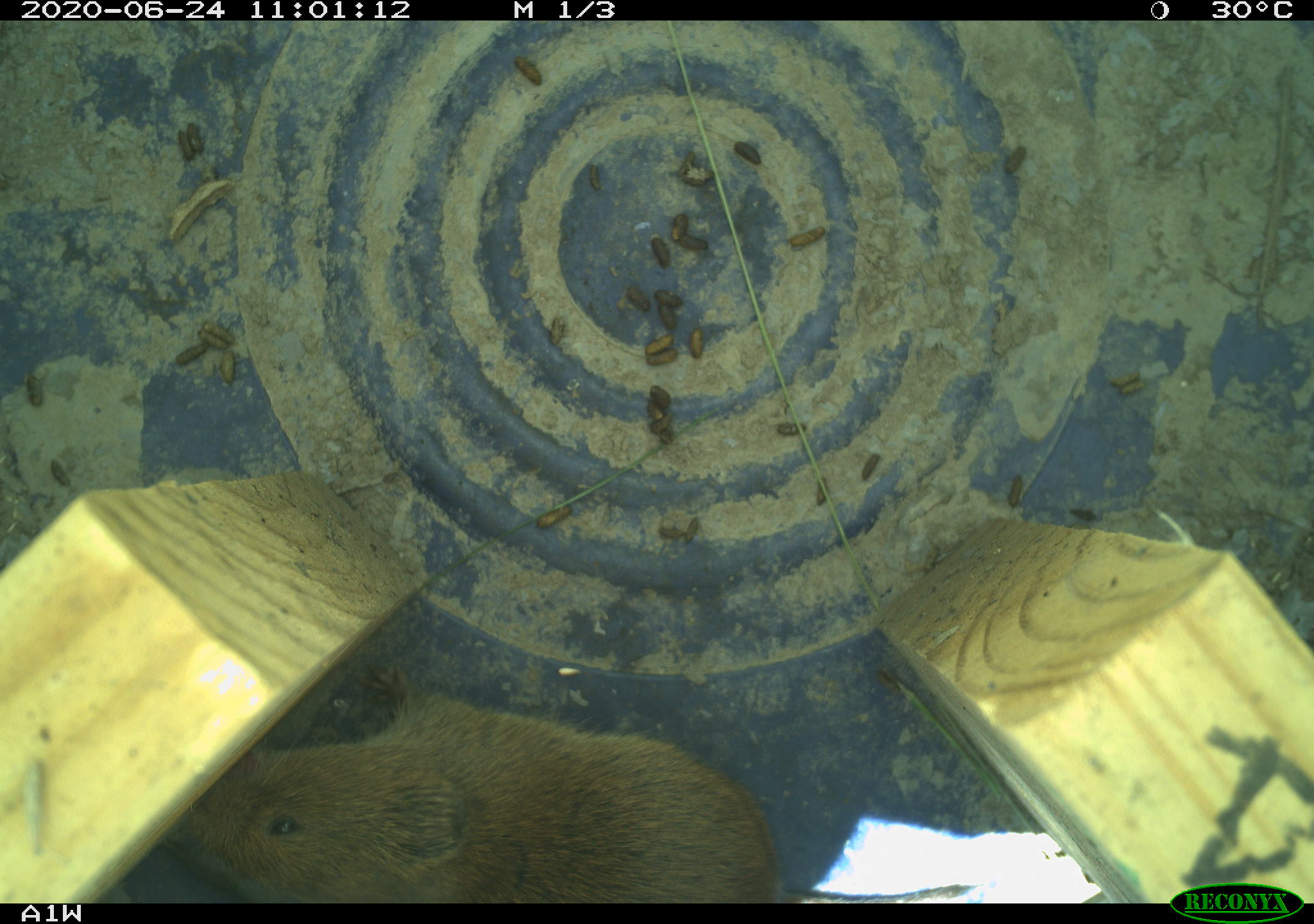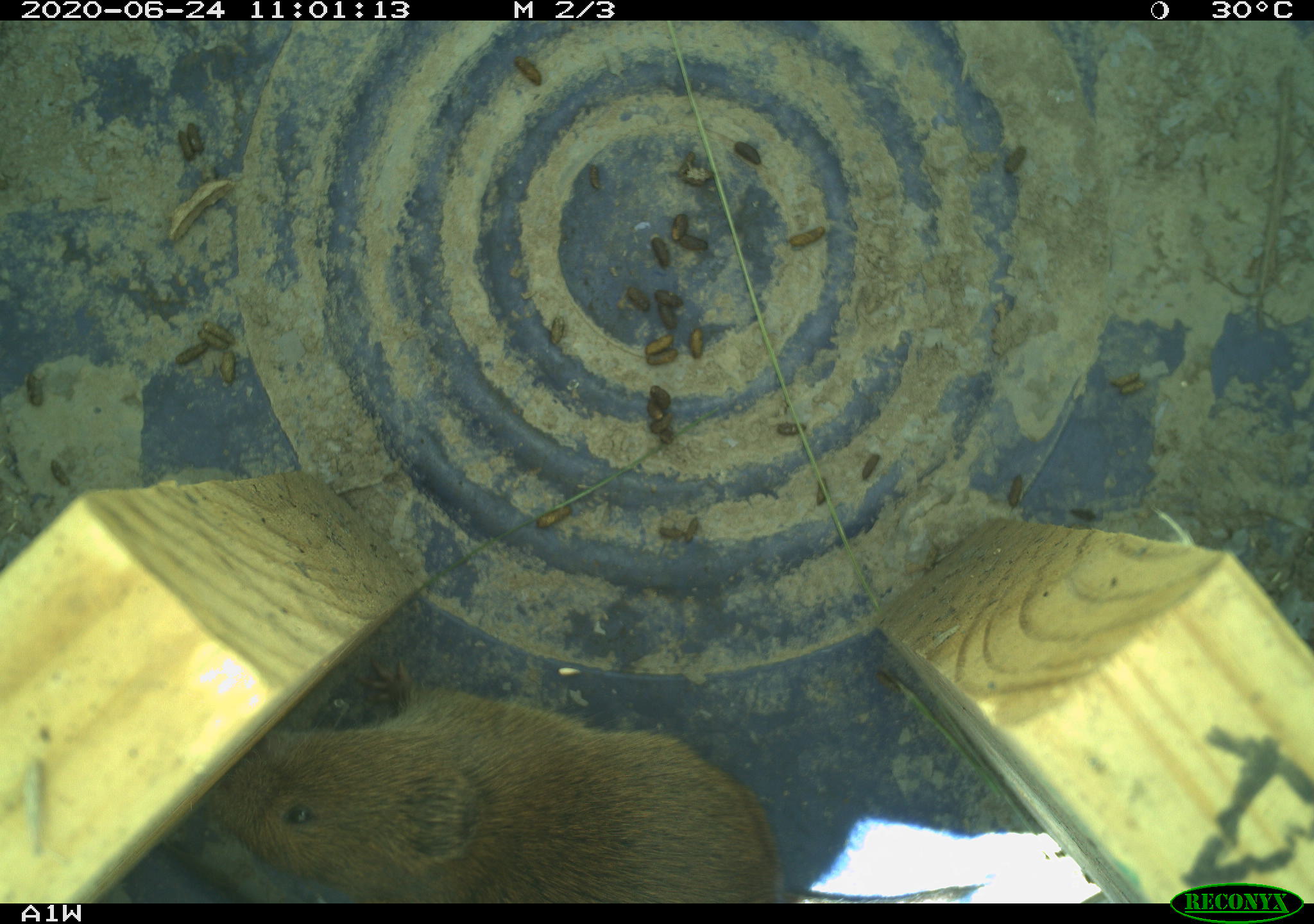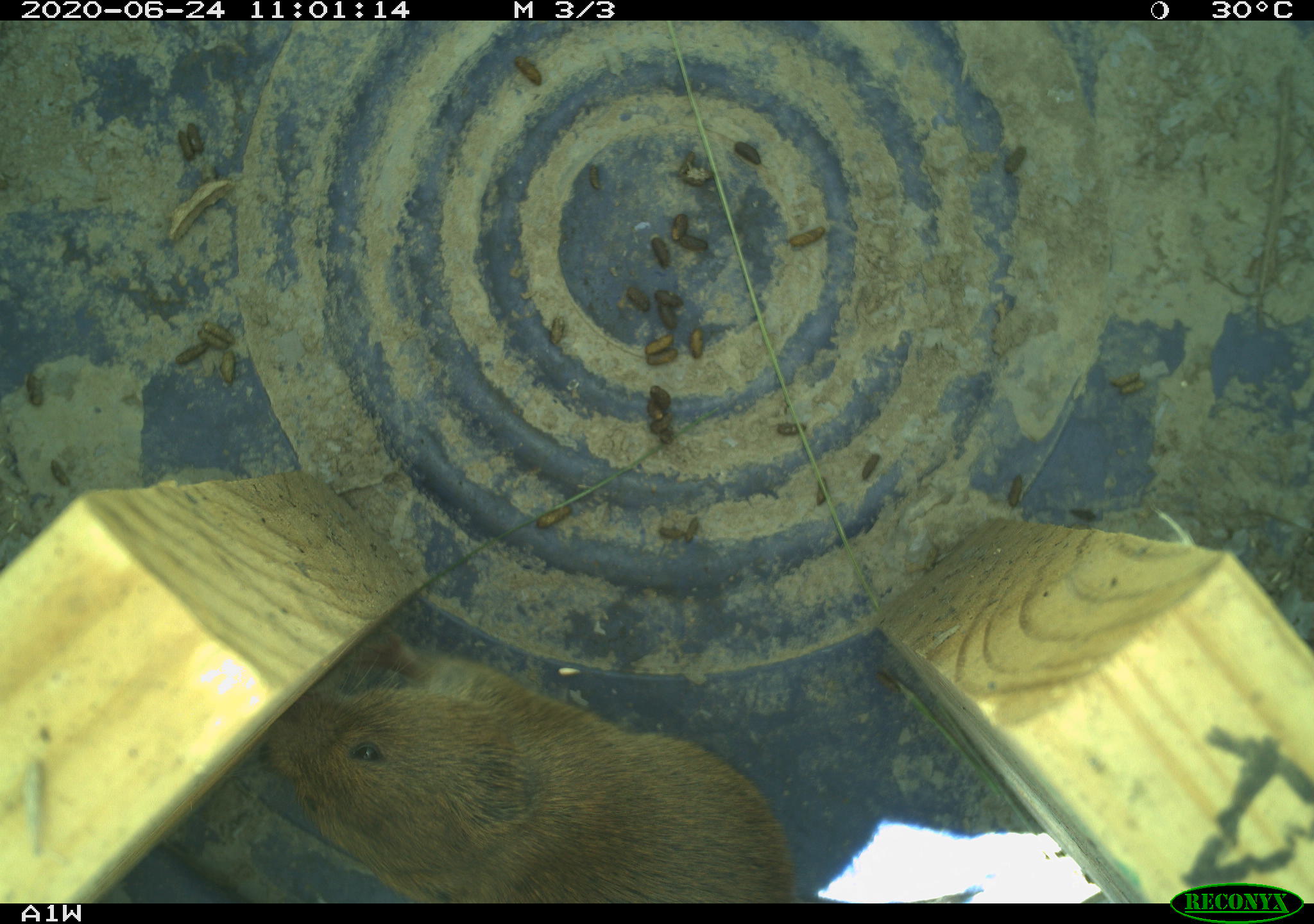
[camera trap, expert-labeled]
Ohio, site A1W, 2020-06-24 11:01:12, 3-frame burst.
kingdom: Animalia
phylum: Chordata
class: Mammalia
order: Rodentia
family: Cricetidae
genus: Microtus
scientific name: Microtus pennsylvanicus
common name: meadow vole